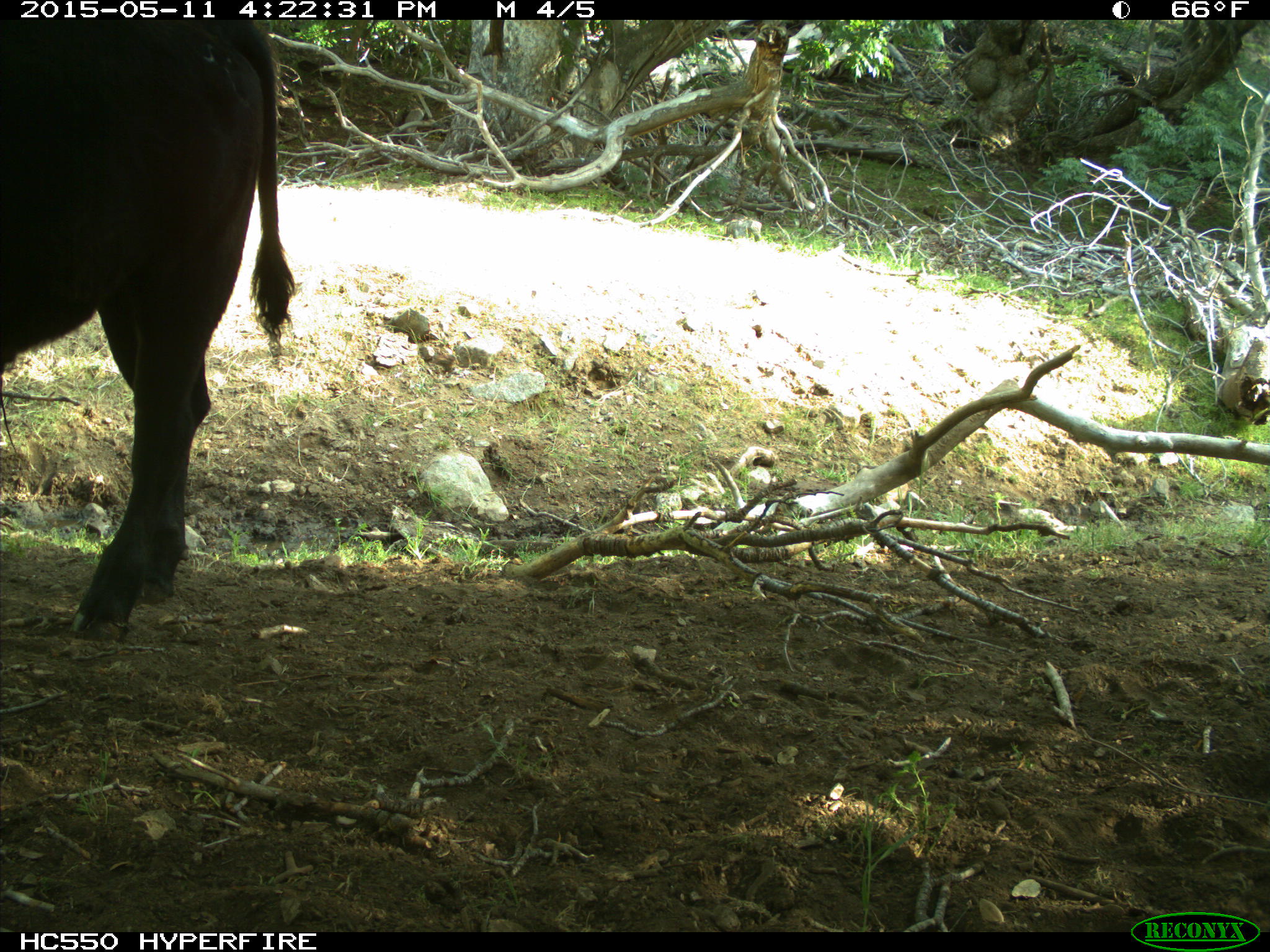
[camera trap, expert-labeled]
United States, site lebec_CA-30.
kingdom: Animalia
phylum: Chordata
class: Mammalia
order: Artiodactyla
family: Bovidae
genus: Bos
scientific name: Bos taurus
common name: domestic cow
Bos taurus (domestic cow).